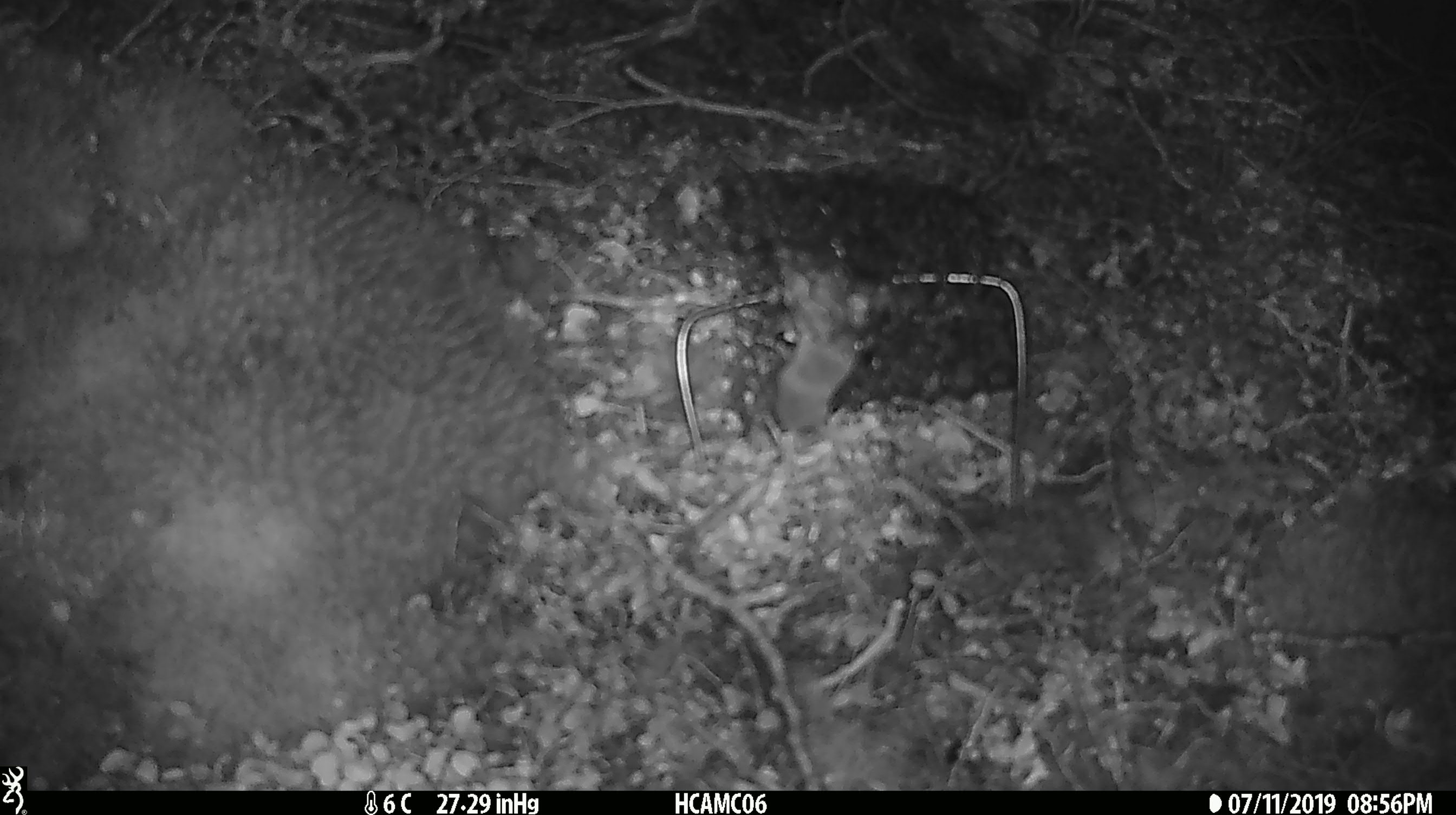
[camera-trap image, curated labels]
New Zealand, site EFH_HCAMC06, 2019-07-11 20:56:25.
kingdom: Animalia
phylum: Chordata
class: Mammalia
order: Rodentia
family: Muridae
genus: Mus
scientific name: Mus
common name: mouse